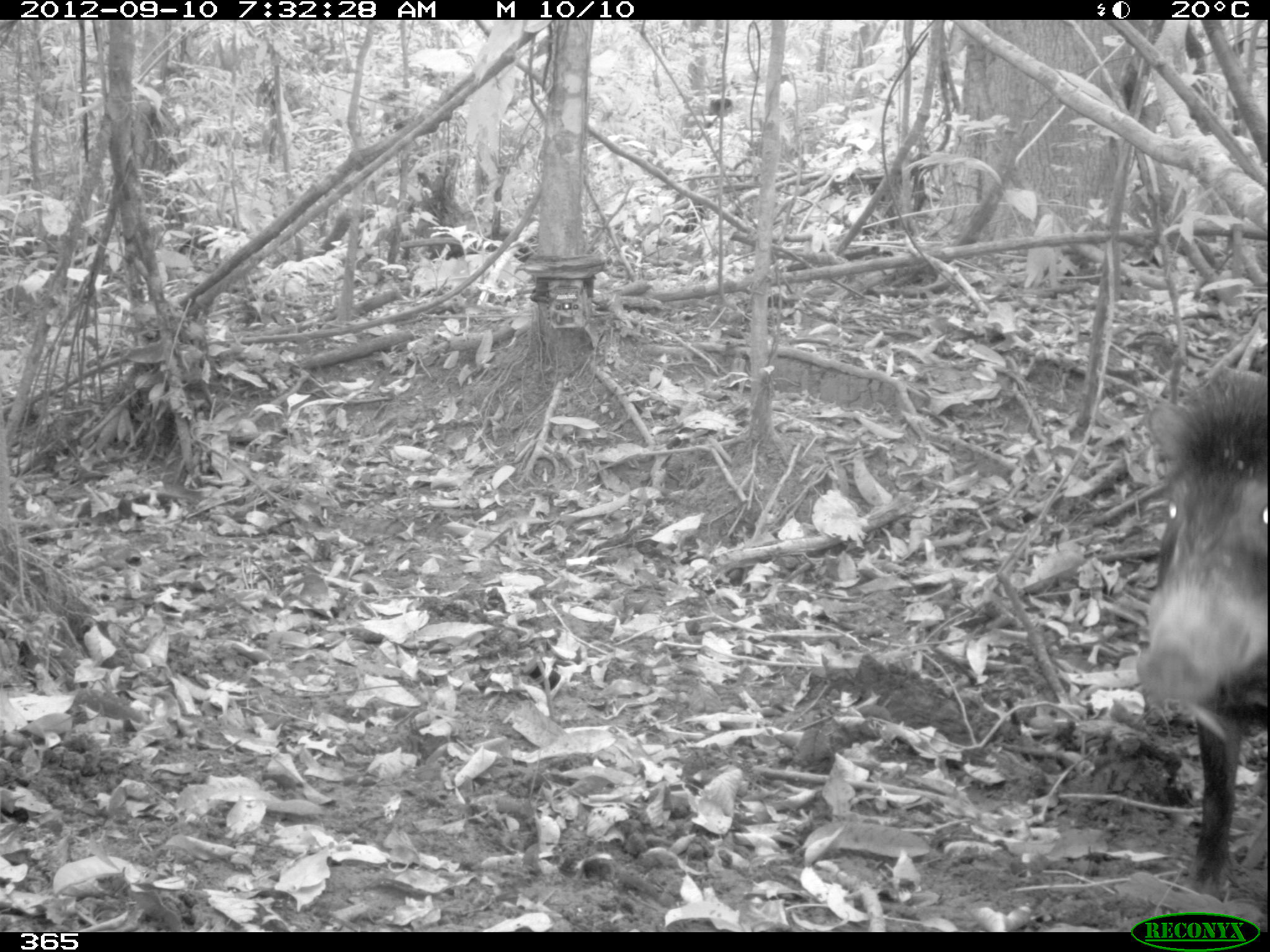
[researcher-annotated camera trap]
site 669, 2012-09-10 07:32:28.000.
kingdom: Animalia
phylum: Chordata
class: Mammalia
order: Artiodactyla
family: Tayassuidae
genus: Tayassu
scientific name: Tayassu pecari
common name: white-lipped peccary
Tayassu pecari (white-lipped peccary).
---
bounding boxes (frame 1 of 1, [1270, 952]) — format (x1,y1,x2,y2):
tayassu pecari: (1131,367,1267,890)